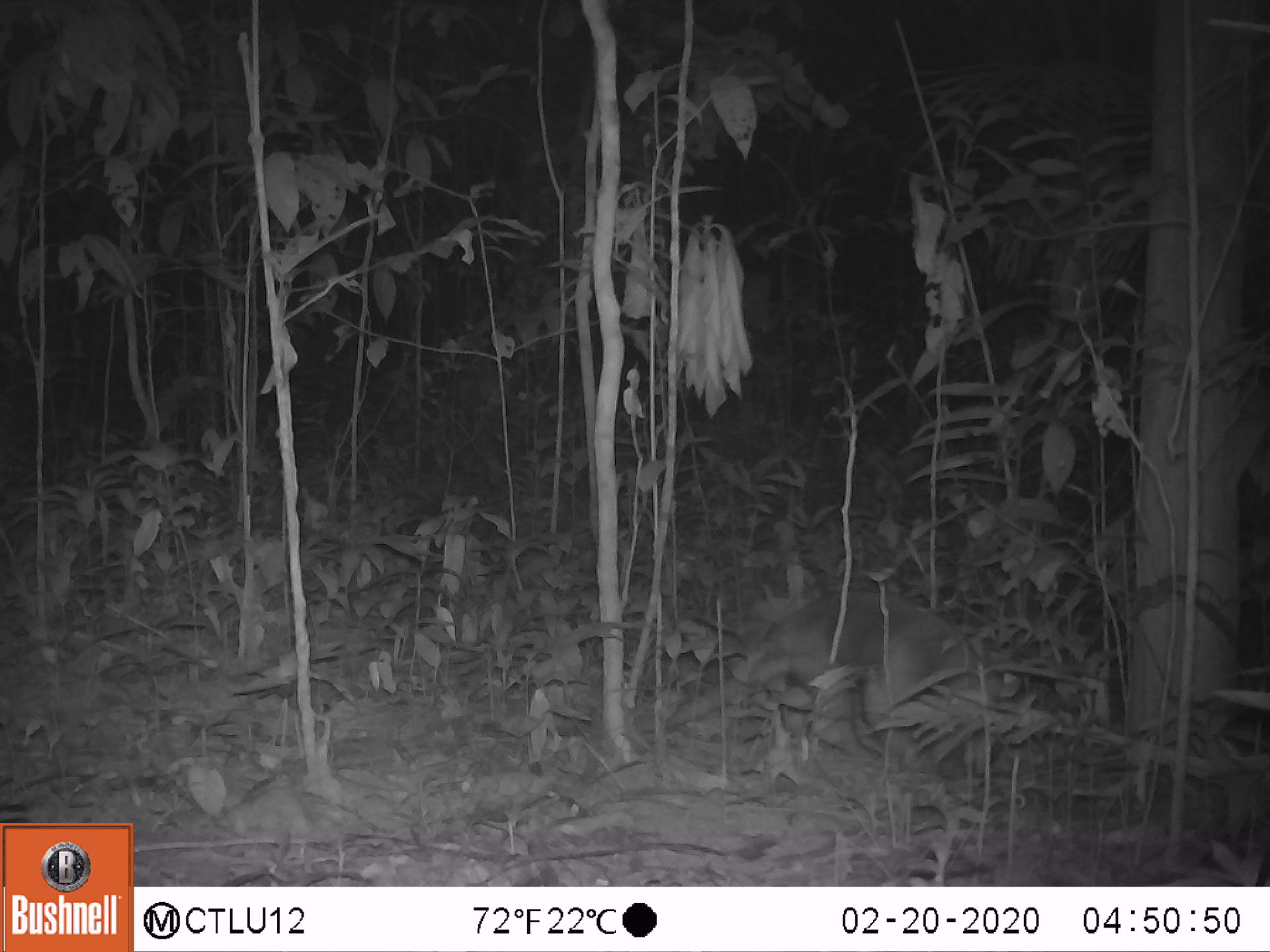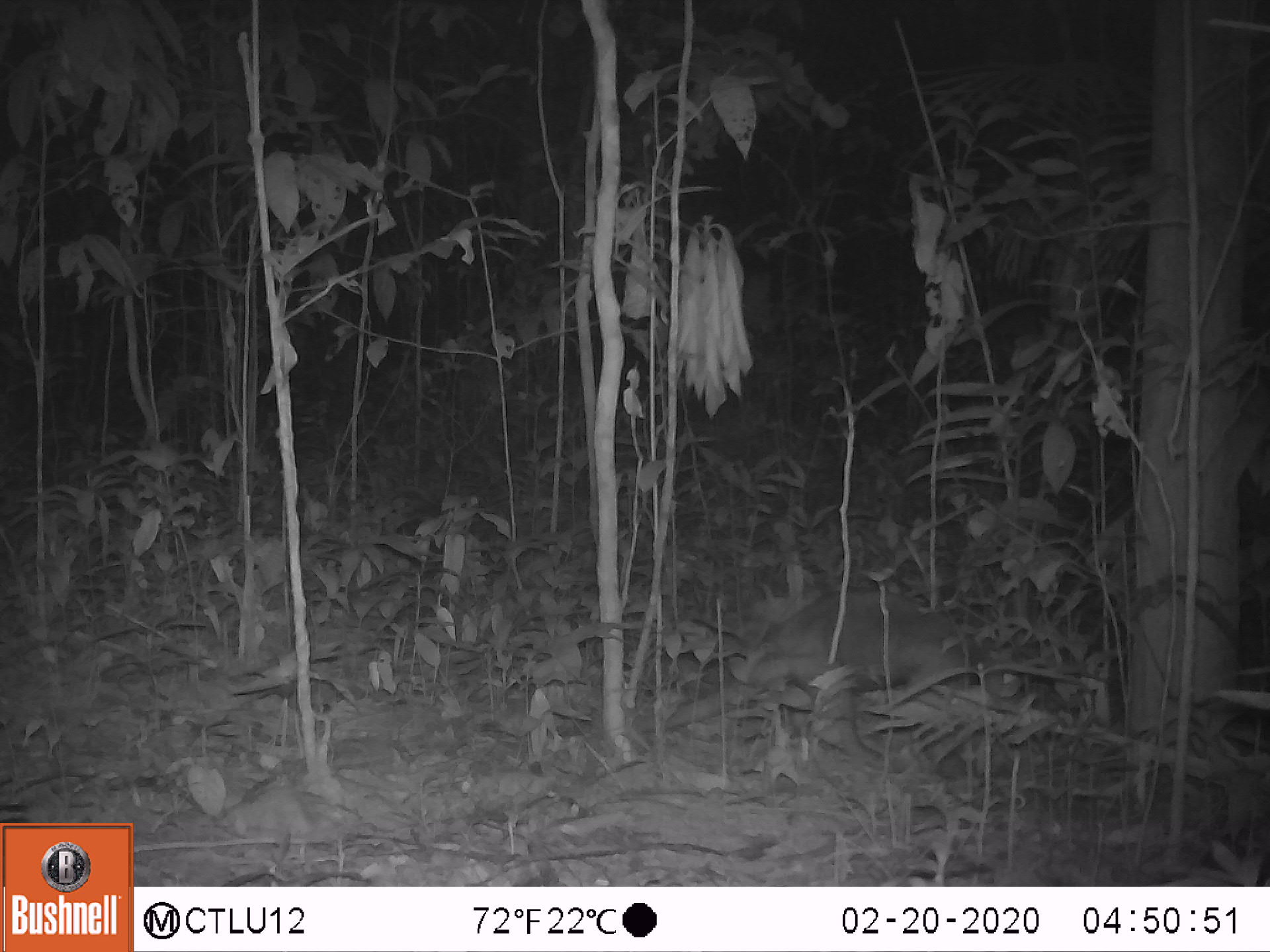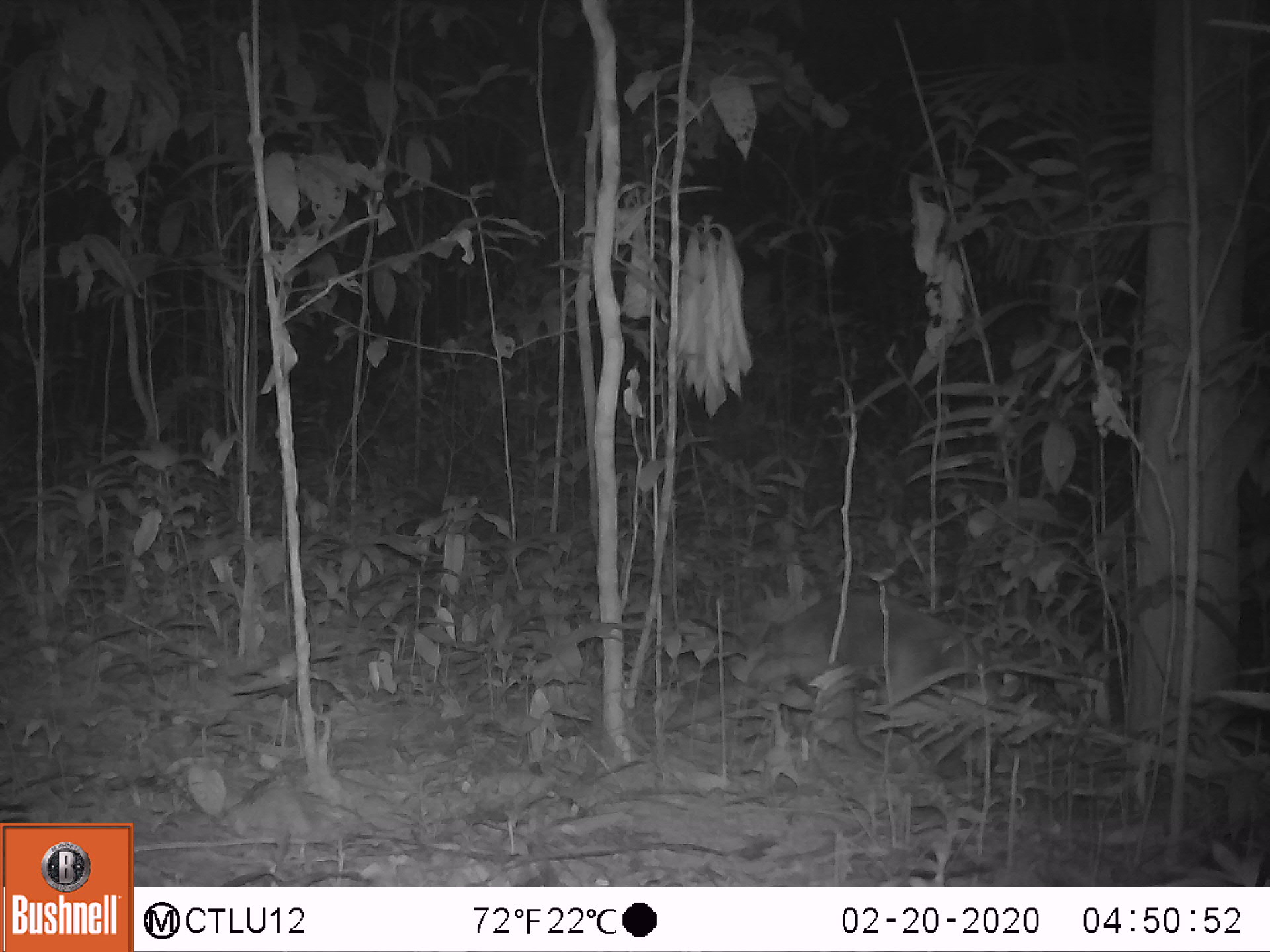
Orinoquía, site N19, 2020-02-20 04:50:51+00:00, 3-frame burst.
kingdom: Animalia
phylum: Chordata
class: Mammalia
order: Pilosa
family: Myrmecophagidae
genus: Tamandua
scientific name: Tamandua tetradactyla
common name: southern tamandua